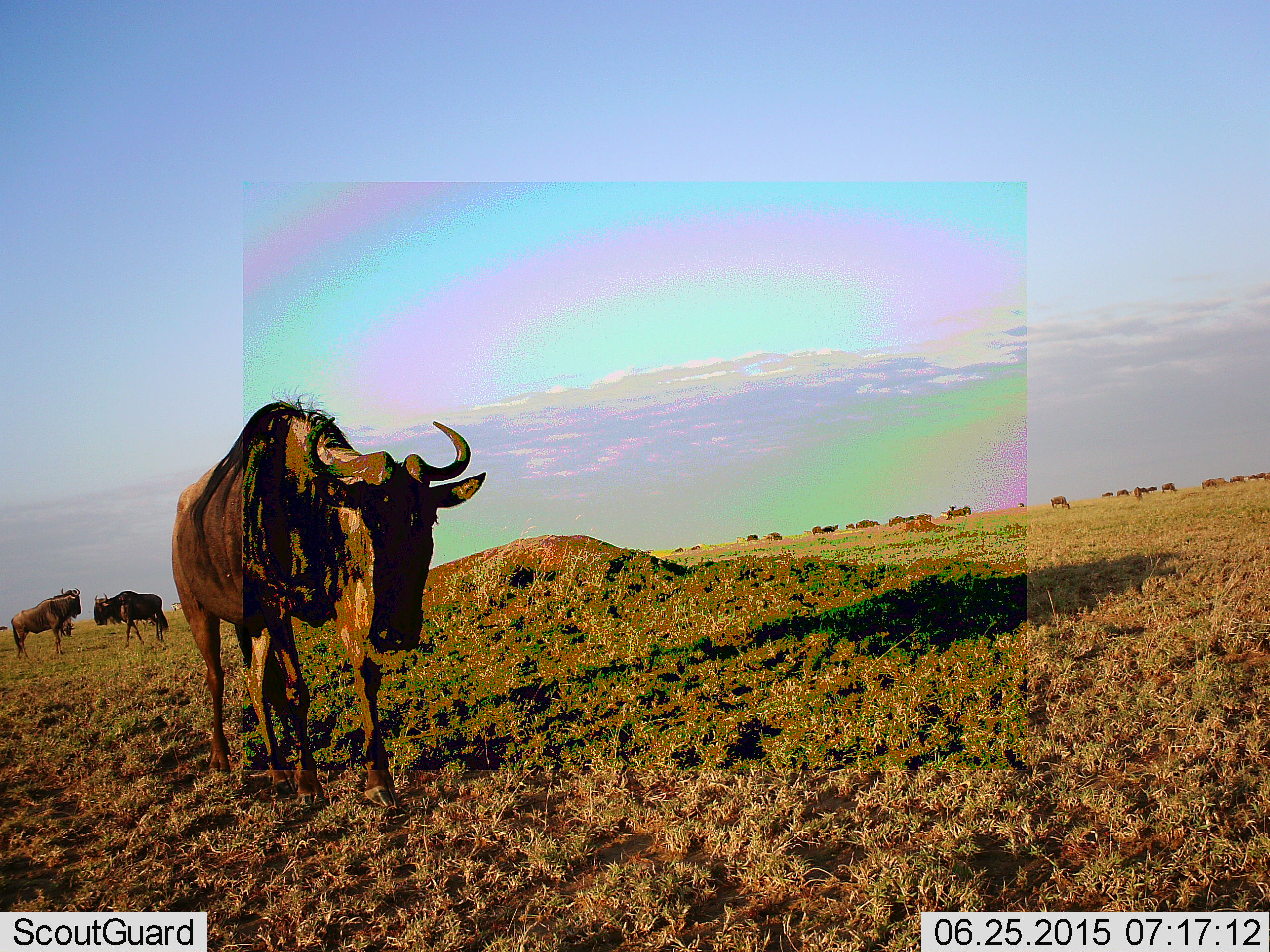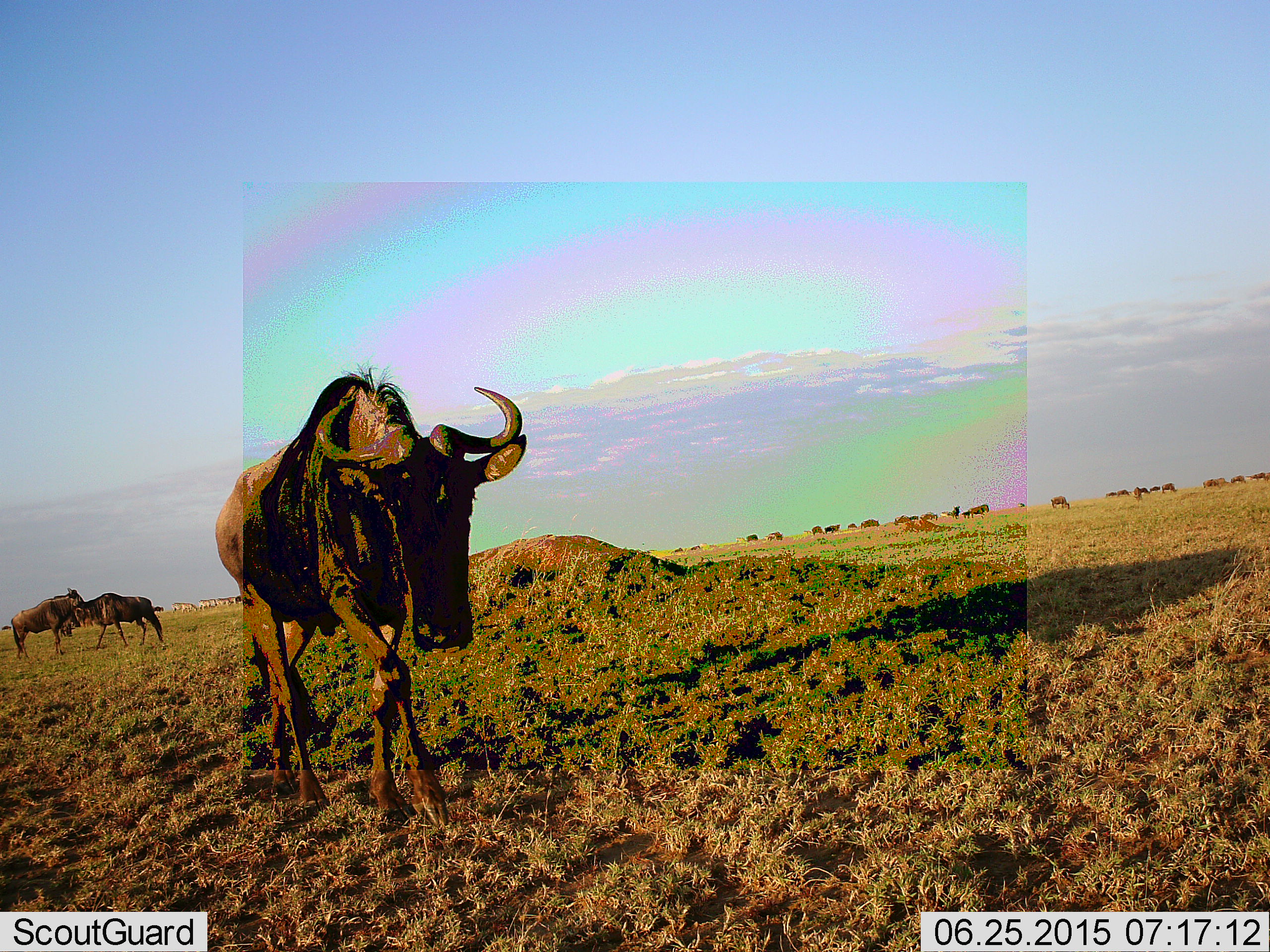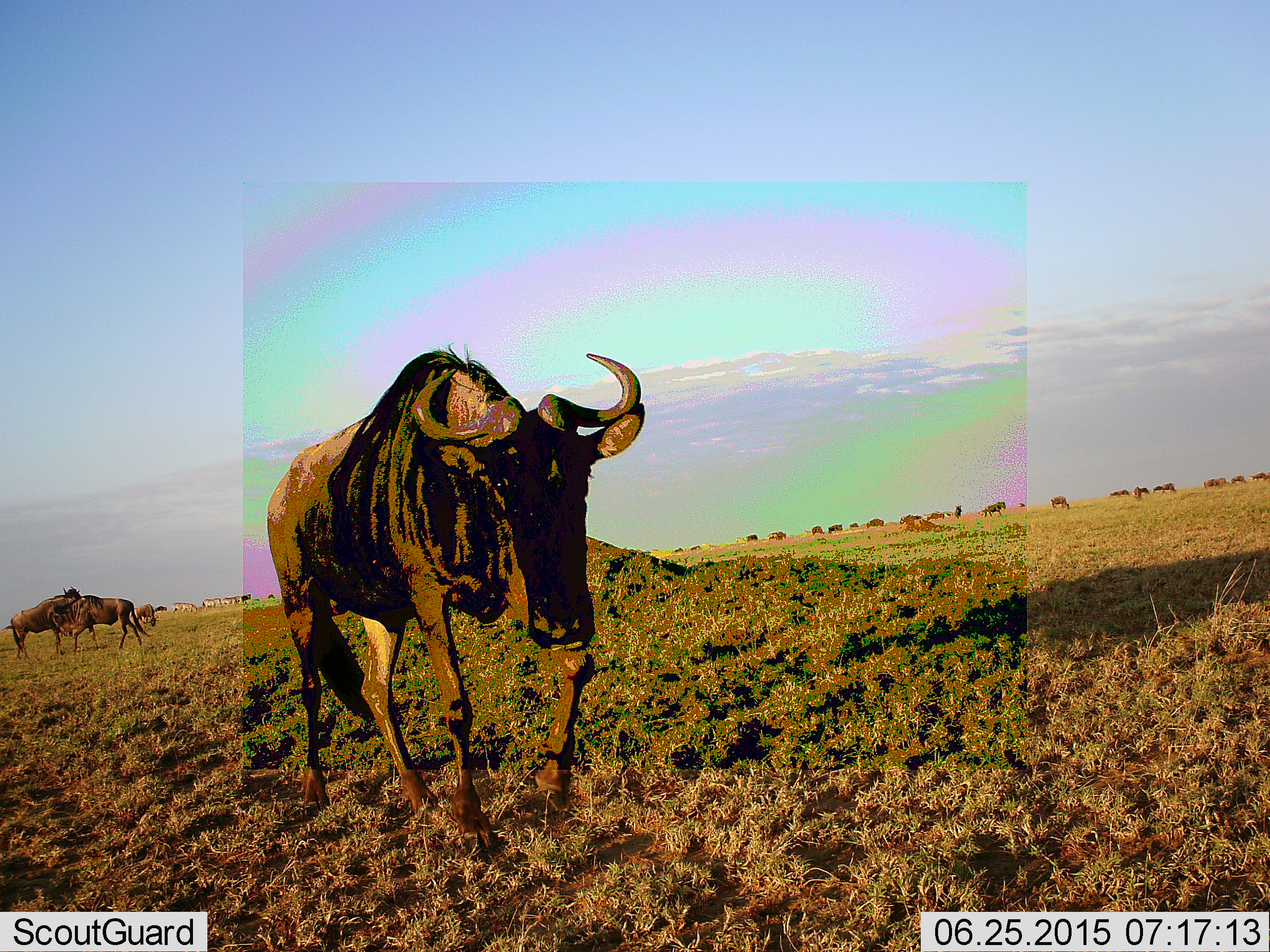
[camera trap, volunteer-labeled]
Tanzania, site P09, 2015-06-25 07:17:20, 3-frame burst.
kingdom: Animalia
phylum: Chordata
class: Mammalia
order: Artiodactyla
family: Bovidae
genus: Connochaetes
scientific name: Connochaetes taurinus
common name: blue wildebeest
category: wildebeest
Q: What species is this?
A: Wildebeest (blue wildebeest) (Connochaetes taurinus).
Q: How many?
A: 3.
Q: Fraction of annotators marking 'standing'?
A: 55%.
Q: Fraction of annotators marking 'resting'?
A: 0%.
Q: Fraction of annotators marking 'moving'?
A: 100%.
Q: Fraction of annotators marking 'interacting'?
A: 9%.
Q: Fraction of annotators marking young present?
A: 9%.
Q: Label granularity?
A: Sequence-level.